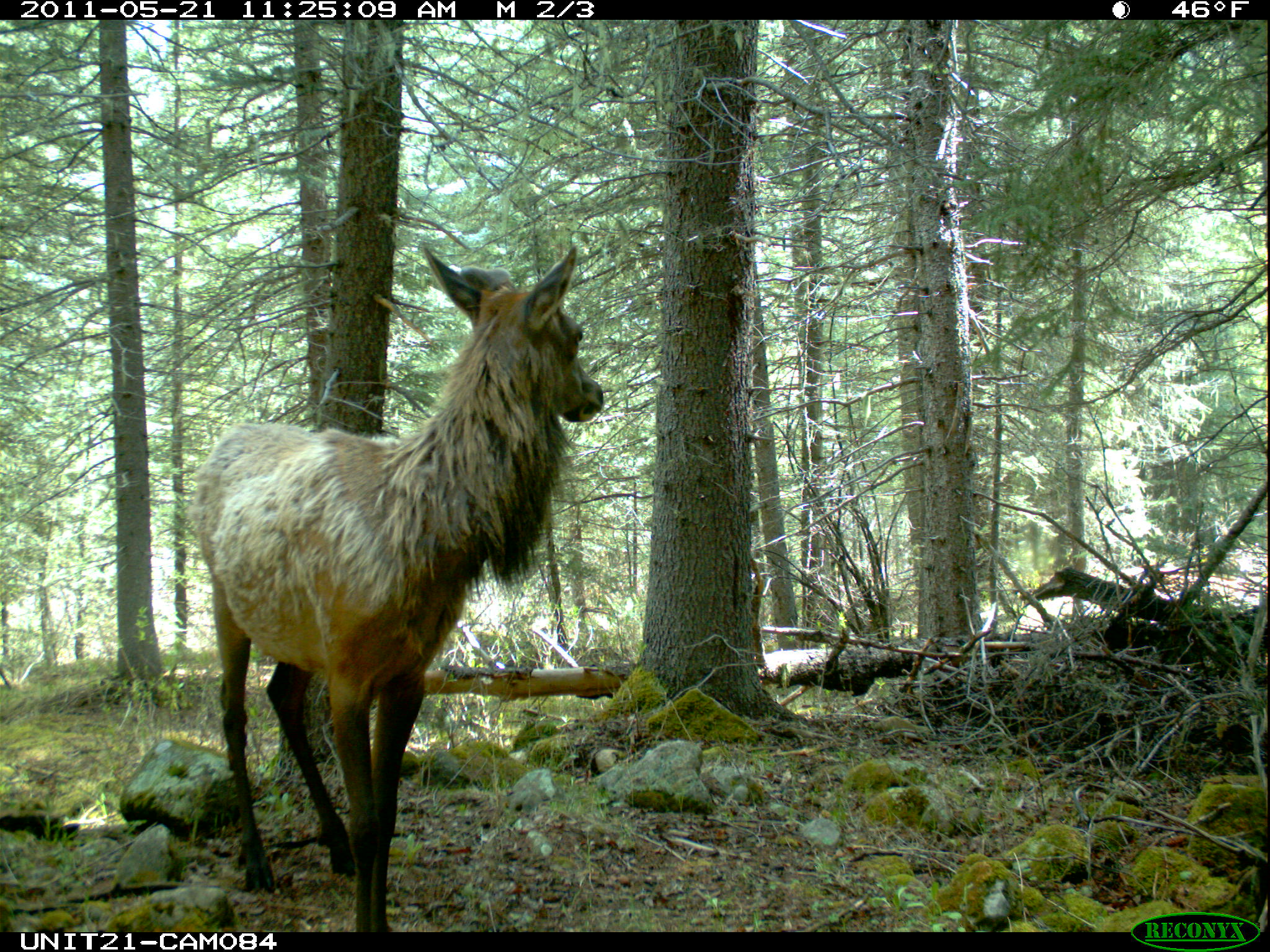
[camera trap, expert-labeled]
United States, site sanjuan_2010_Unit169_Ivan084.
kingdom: Animalia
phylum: Chordata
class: Mammalia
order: Artiodactyla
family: Cervidae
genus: Cervus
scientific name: Cervus elaphus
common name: red deer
Cervus elaphus (red deer).